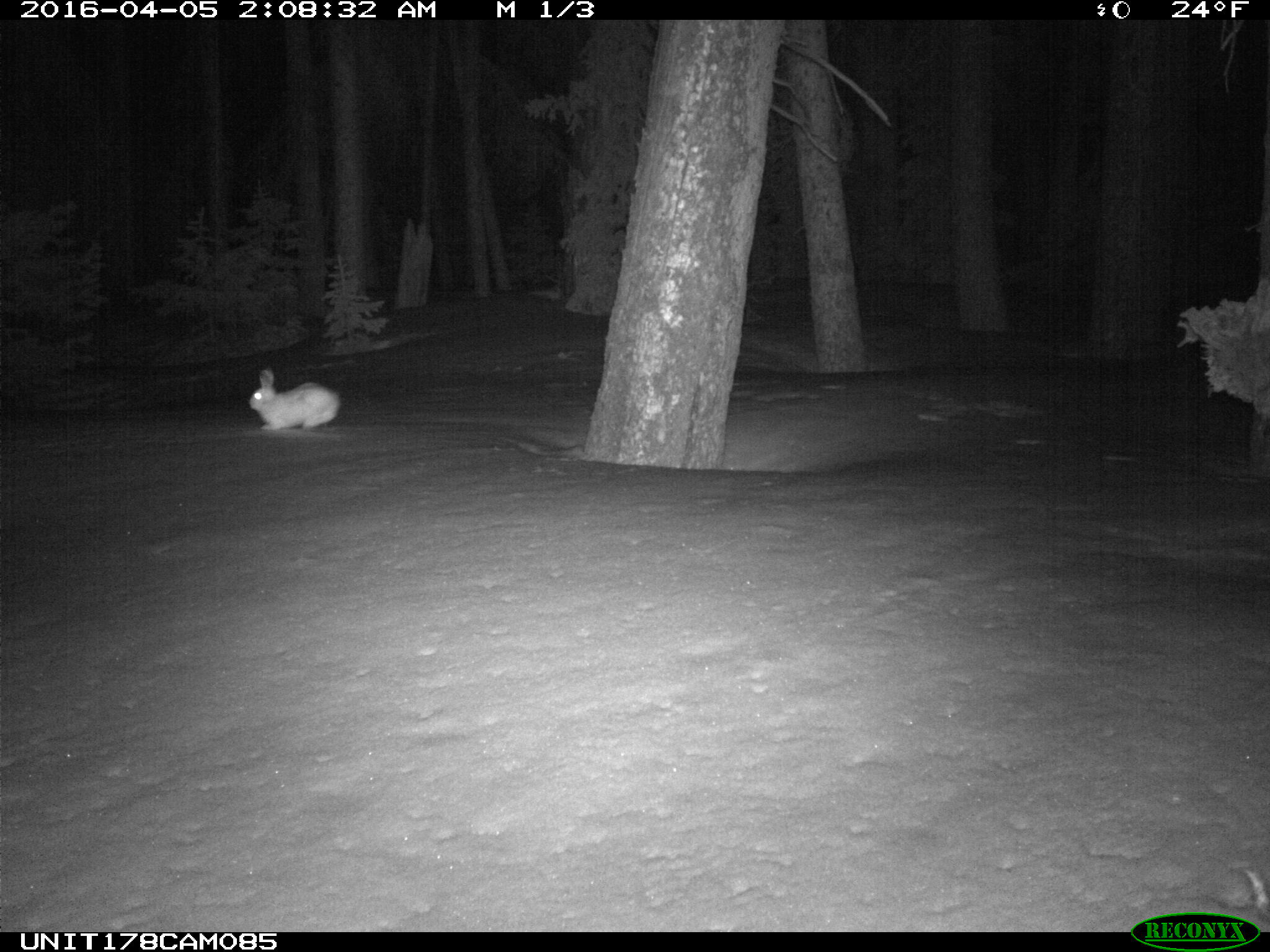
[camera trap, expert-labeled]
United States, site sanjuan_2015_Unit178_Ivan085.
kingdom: Animalia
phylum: Chordata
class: Mammalia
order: Lagomorpha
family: Leporidae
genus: Lepus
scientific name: Lepus americanus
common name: snowshoe hare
Lepus americanus (snowshoe hare).